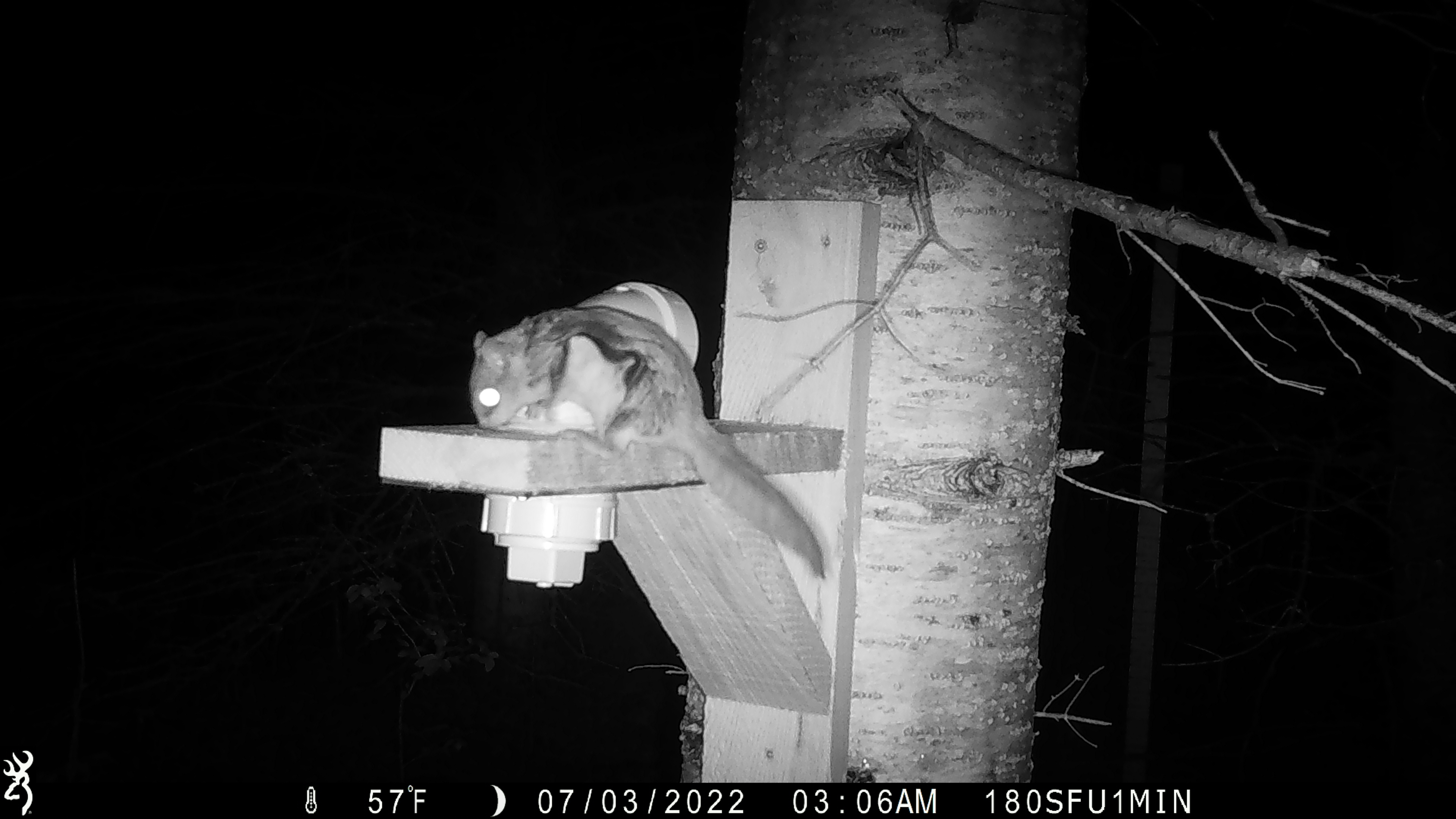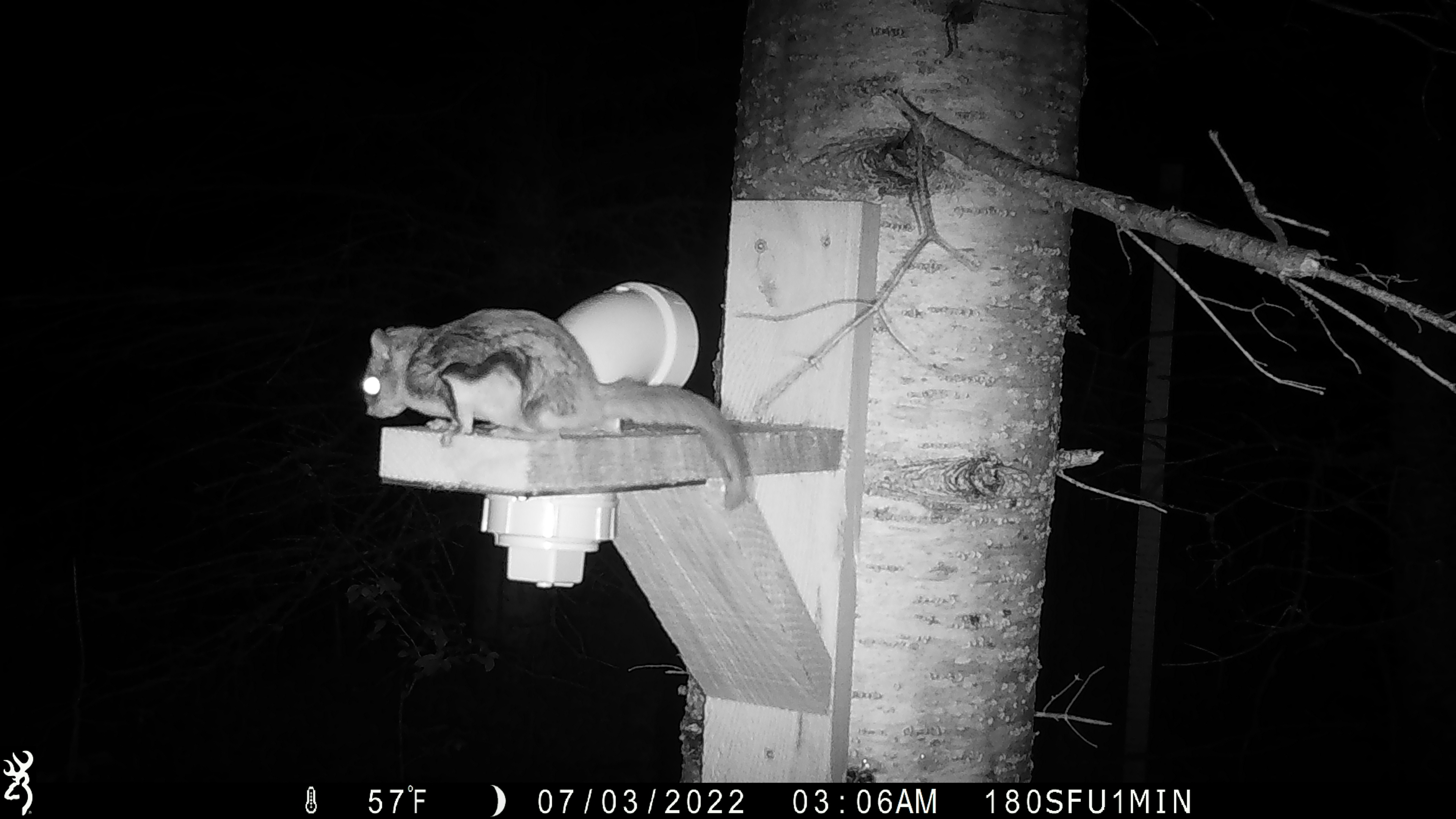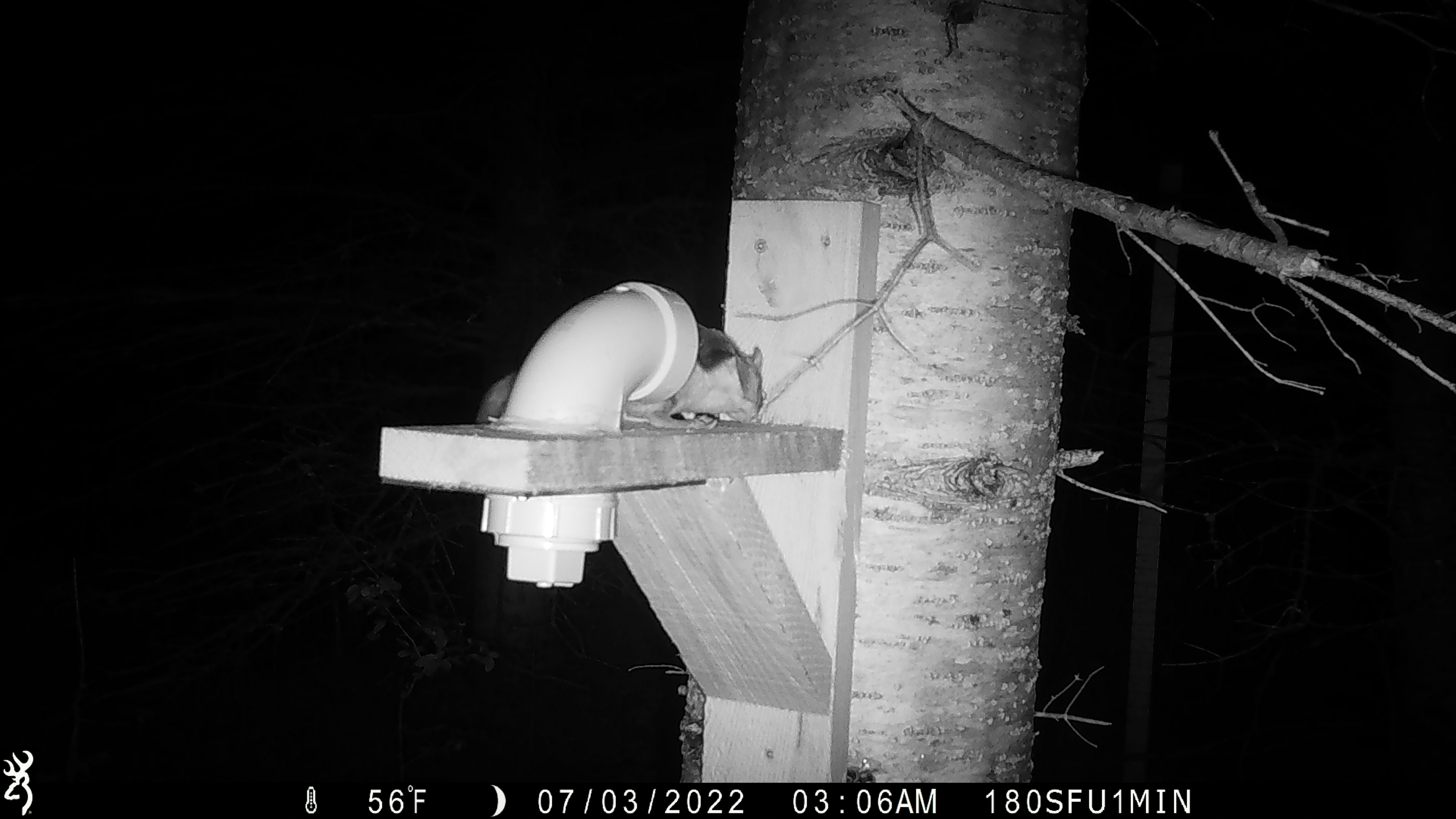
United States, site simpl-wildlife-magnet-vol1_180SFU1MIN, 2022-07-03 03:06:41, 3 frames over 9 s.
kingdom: Animalia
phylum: Chordata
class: Mammalia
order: Rodentia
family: Sciuridae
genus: Glaucomys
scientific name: Glaucomys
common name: flying squirrel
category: flying squirrel sp.